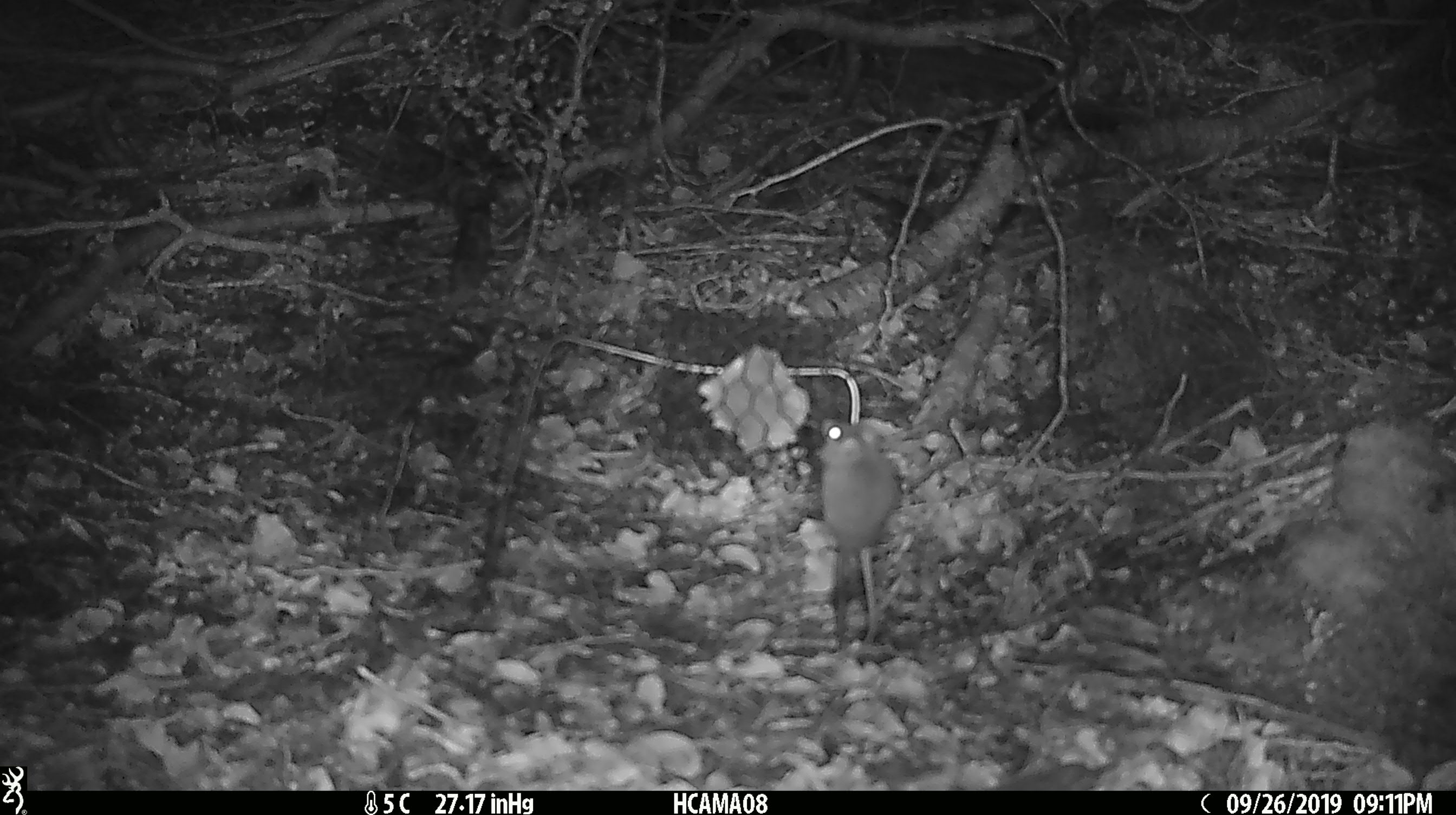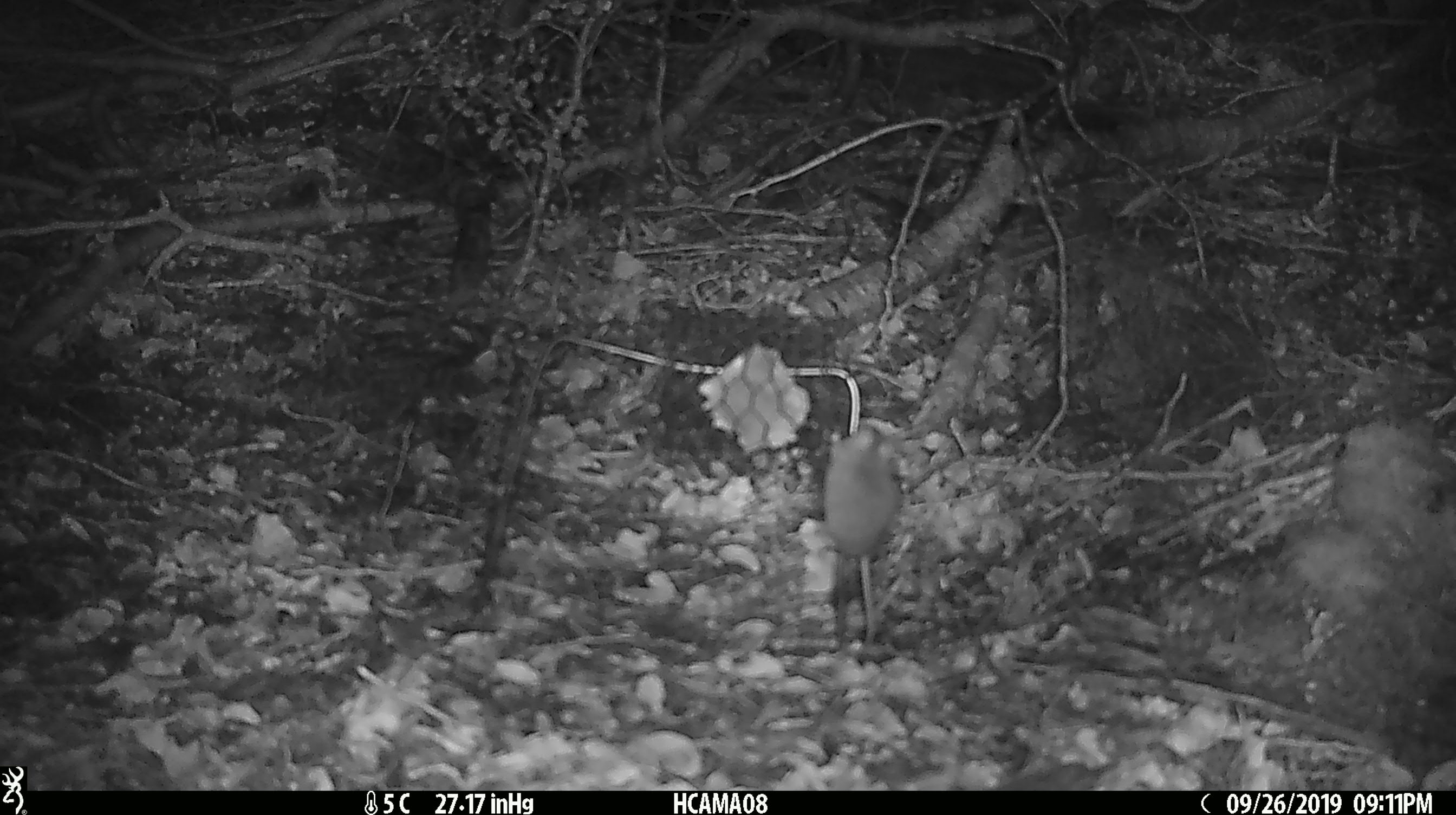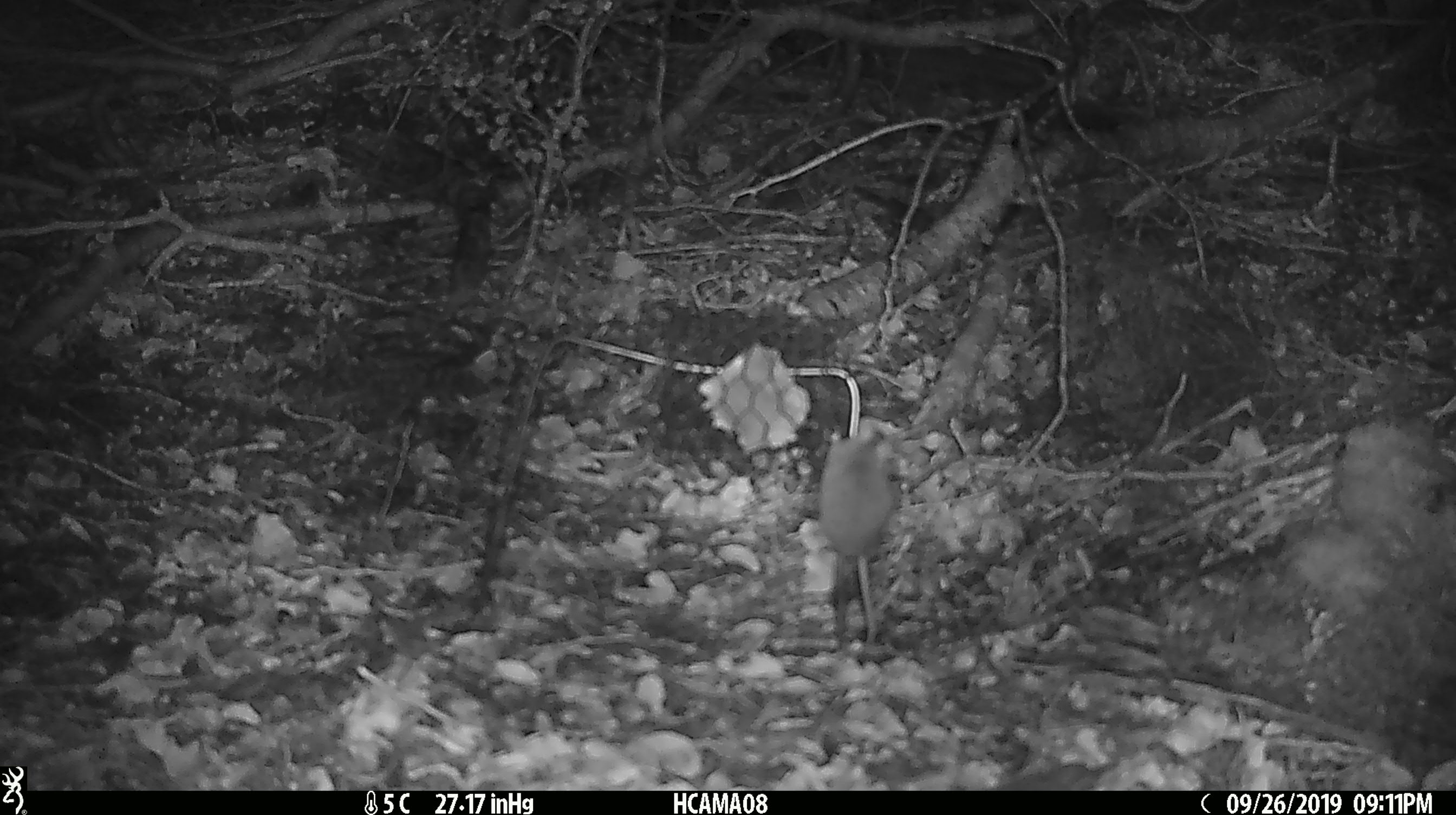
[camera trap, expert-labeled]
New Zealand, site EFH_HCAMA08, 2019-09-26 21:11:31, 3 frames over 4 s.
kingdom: Animalia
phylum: Chordata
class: Mammalia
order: Rodentia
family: Muridae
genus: Mus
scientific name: Mus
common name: mouse